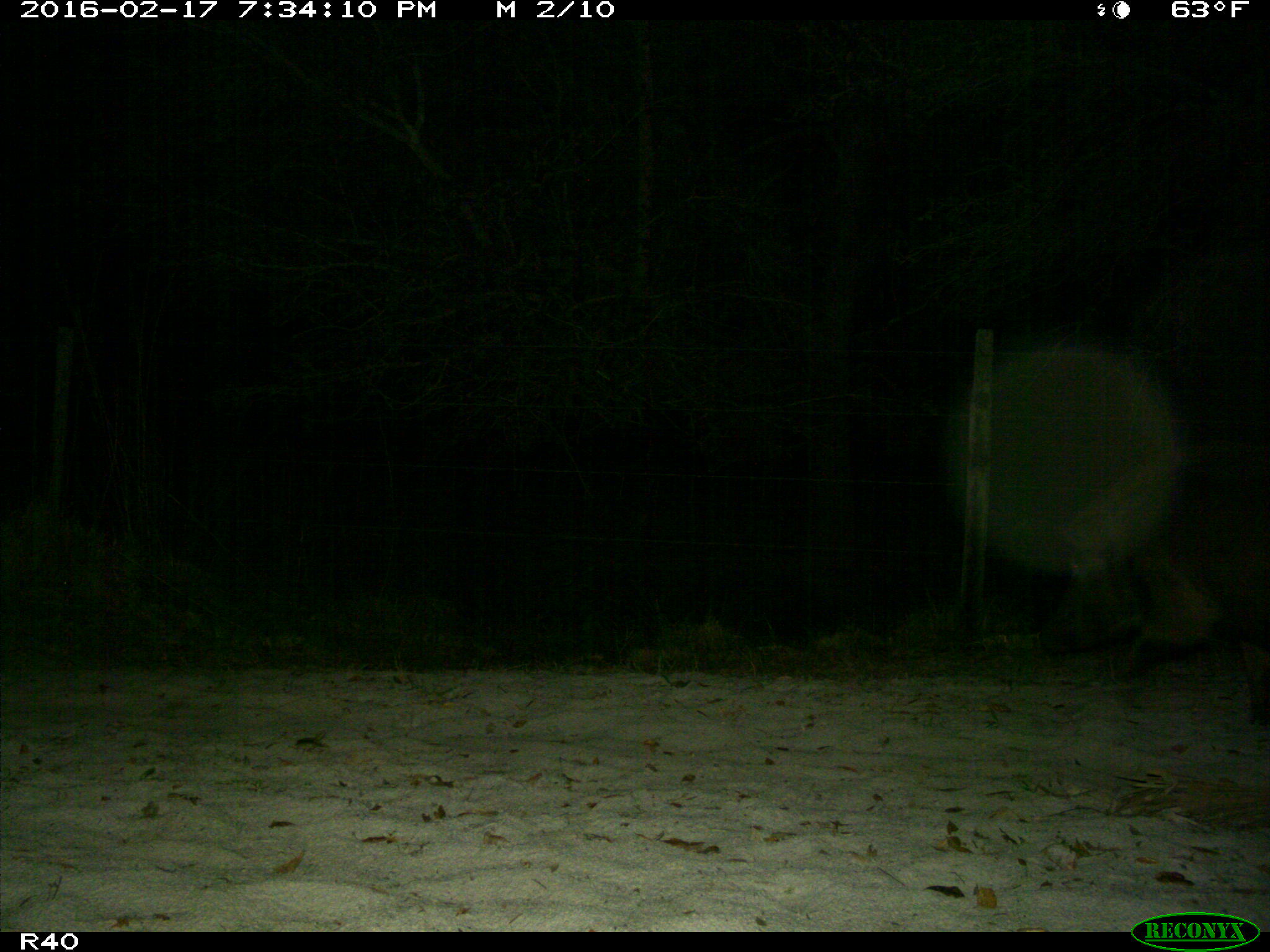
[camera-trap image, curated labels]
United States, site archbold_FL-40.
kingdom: Animalia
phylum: Chordata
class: Mammalia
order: Artiodactyla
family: Suidae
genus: Sus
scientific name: Sus scrofa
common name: wild boar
Sus scrofa (wild boar).